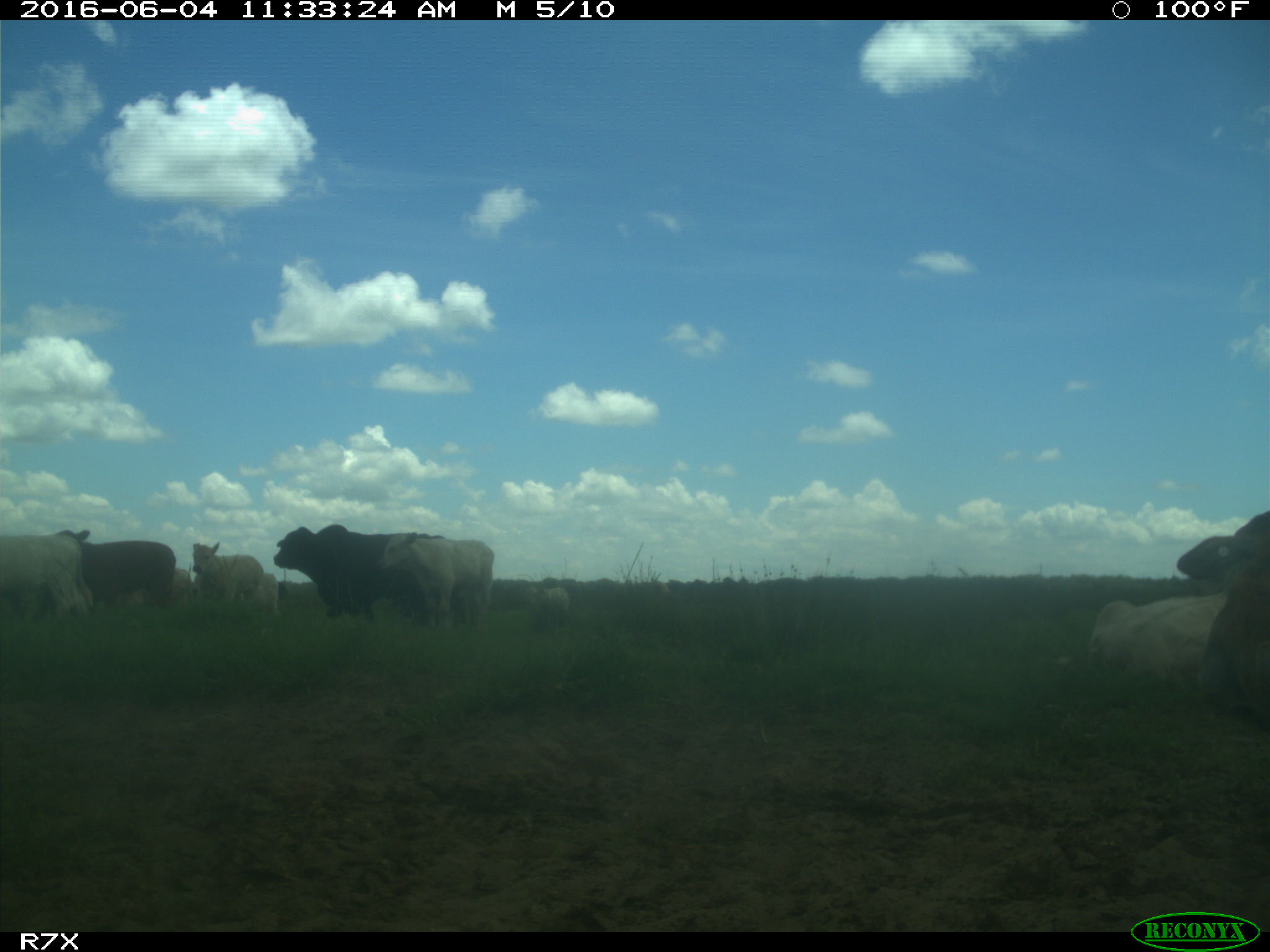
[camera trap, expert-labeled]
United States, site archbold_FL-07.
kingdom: Animalia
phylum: Chordata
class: Mammalia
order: Artiodactyla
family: Bovidae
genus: Bos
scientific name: Bos taurus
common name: domestic cow